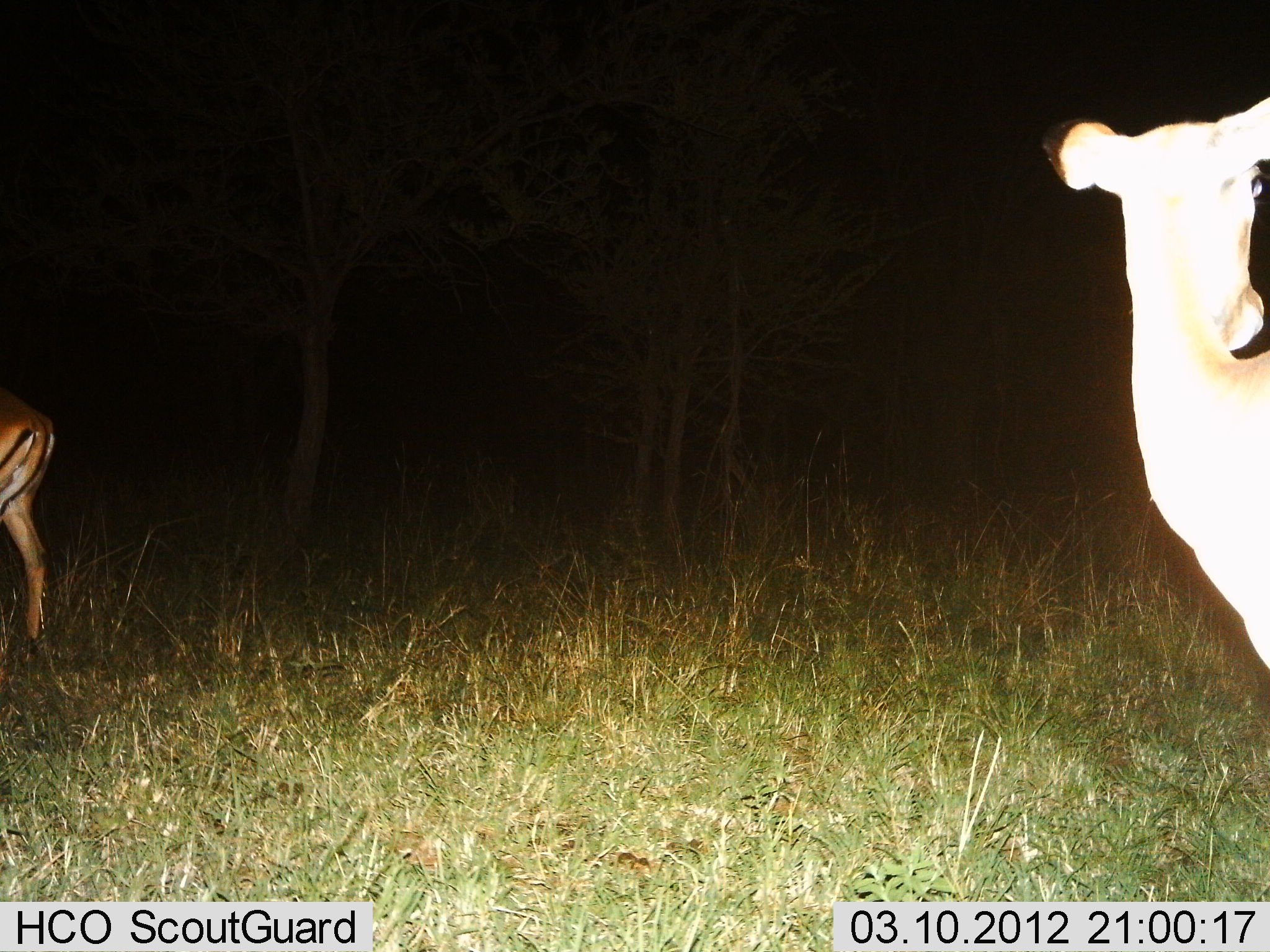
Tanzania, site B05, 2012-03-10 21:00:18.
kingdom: Animalia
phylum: Chordata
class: Mammalia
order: Artiodactyla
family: Bovidae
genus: Aepyceros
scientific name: Aepyceros melampus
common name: impala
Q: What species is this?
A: Impala (Aepyceros melampus).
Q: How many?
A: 2.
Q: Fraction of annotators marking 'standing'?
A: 100%.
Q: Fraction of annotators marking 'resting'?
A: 0%.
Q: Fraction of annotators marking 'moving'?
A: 33%.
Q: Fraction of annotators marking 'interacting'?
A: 0%.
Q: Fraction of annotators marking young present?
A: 0%.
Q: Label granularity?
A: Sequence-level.